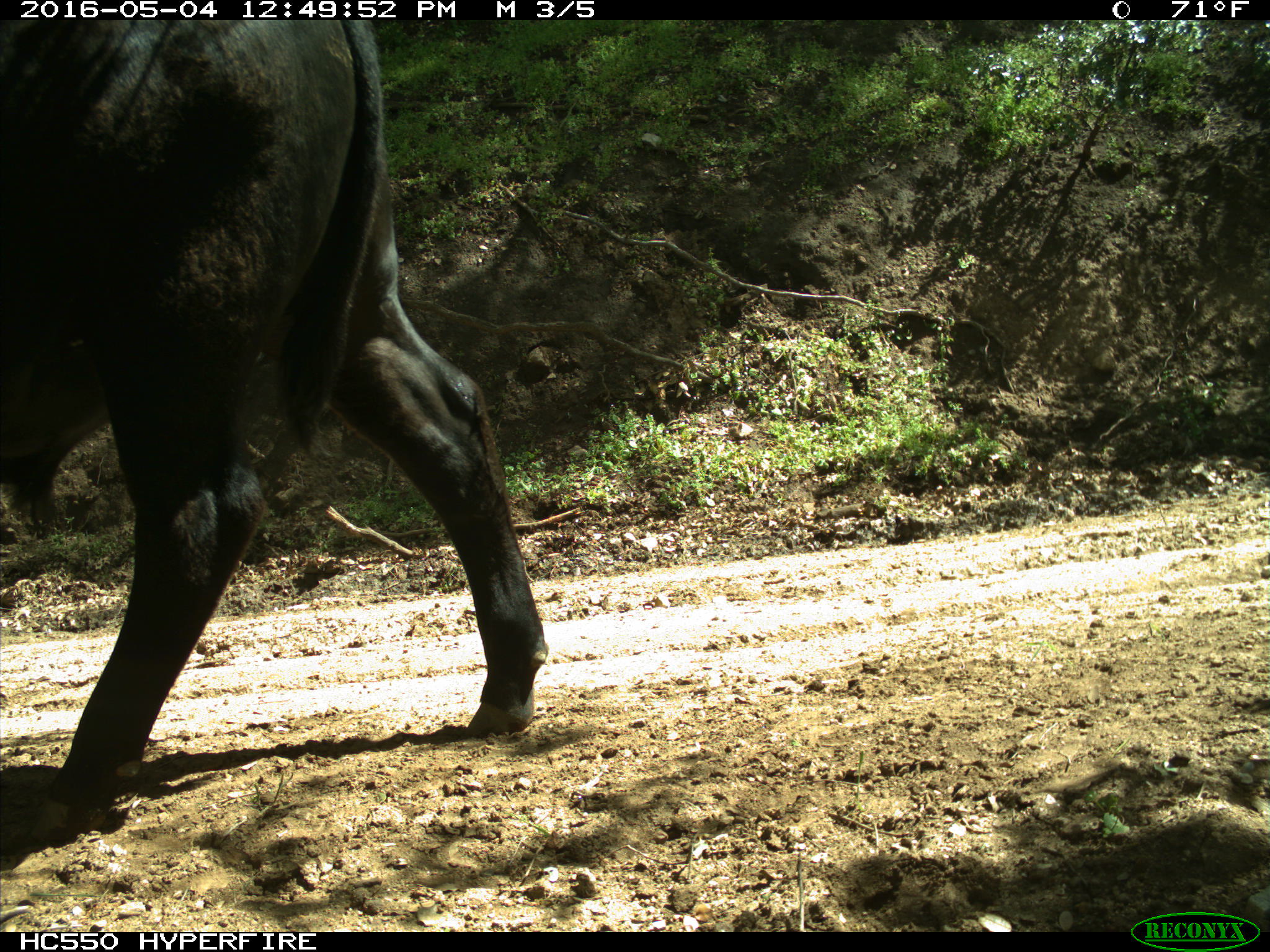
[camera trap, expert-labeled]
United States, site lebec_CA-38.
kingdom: Animalia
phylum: Chordata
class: Mammalia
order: Artiodactyla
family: Bovidae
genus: Bos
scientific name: Bos taurus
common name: domestic cow